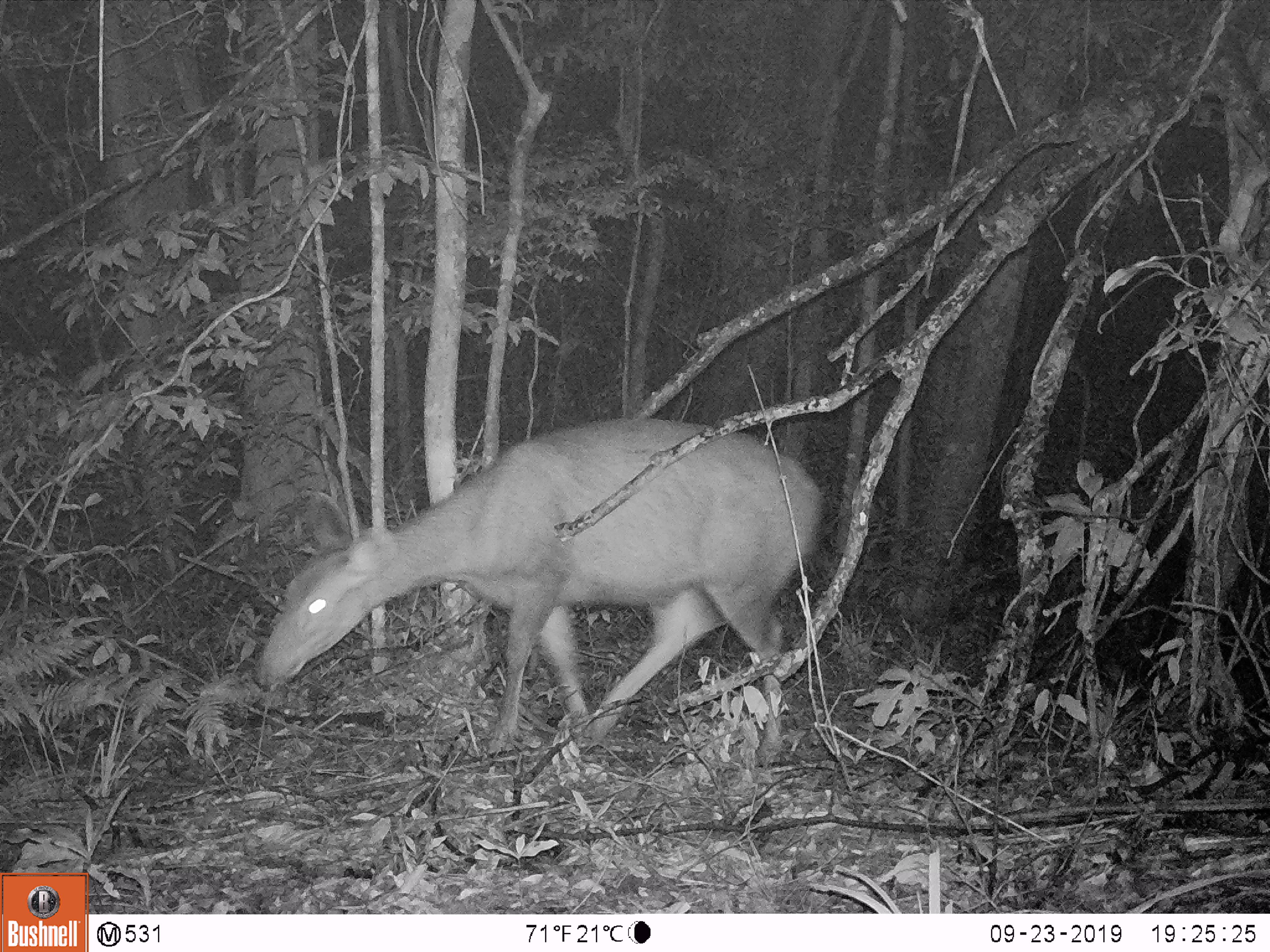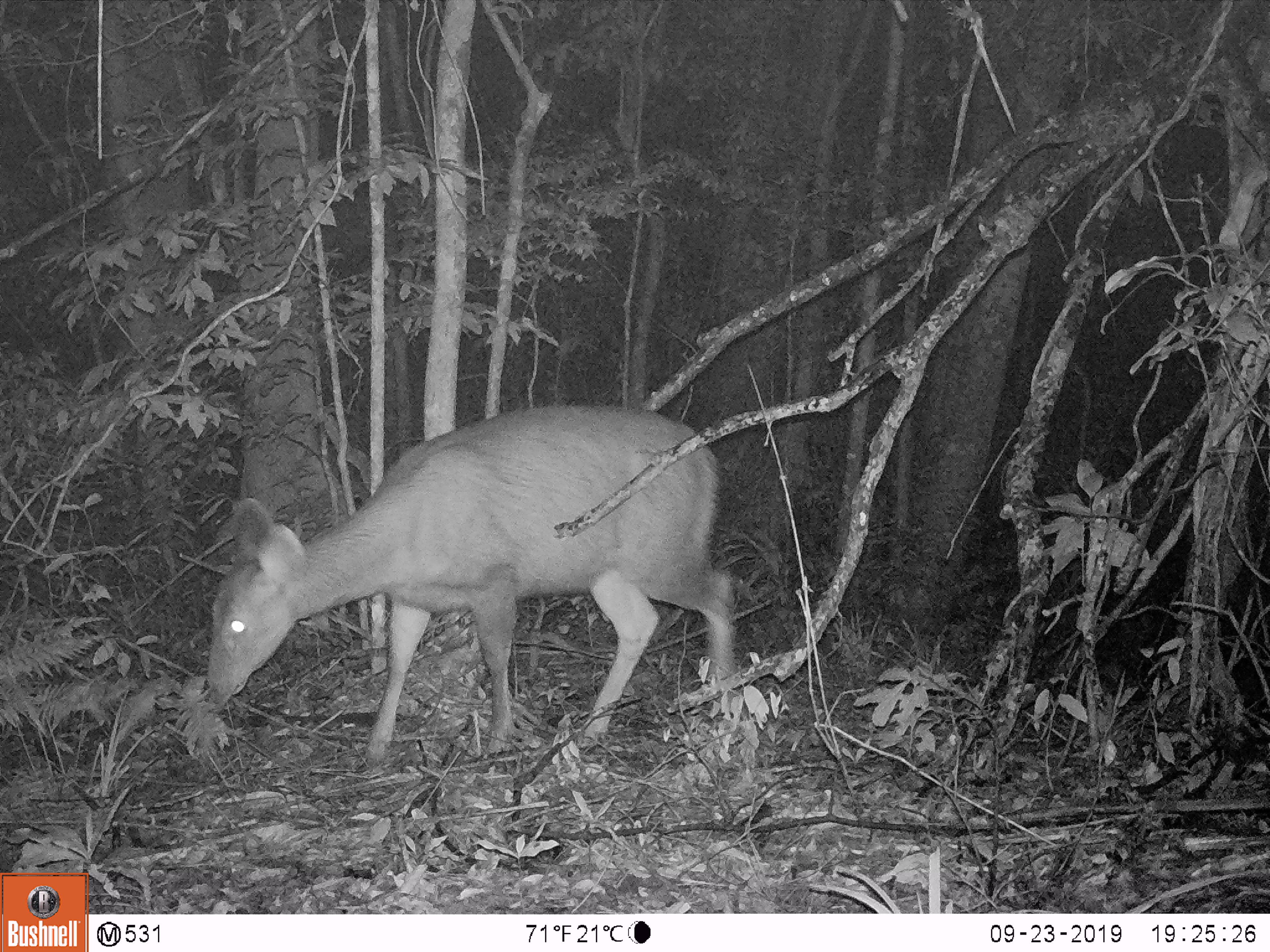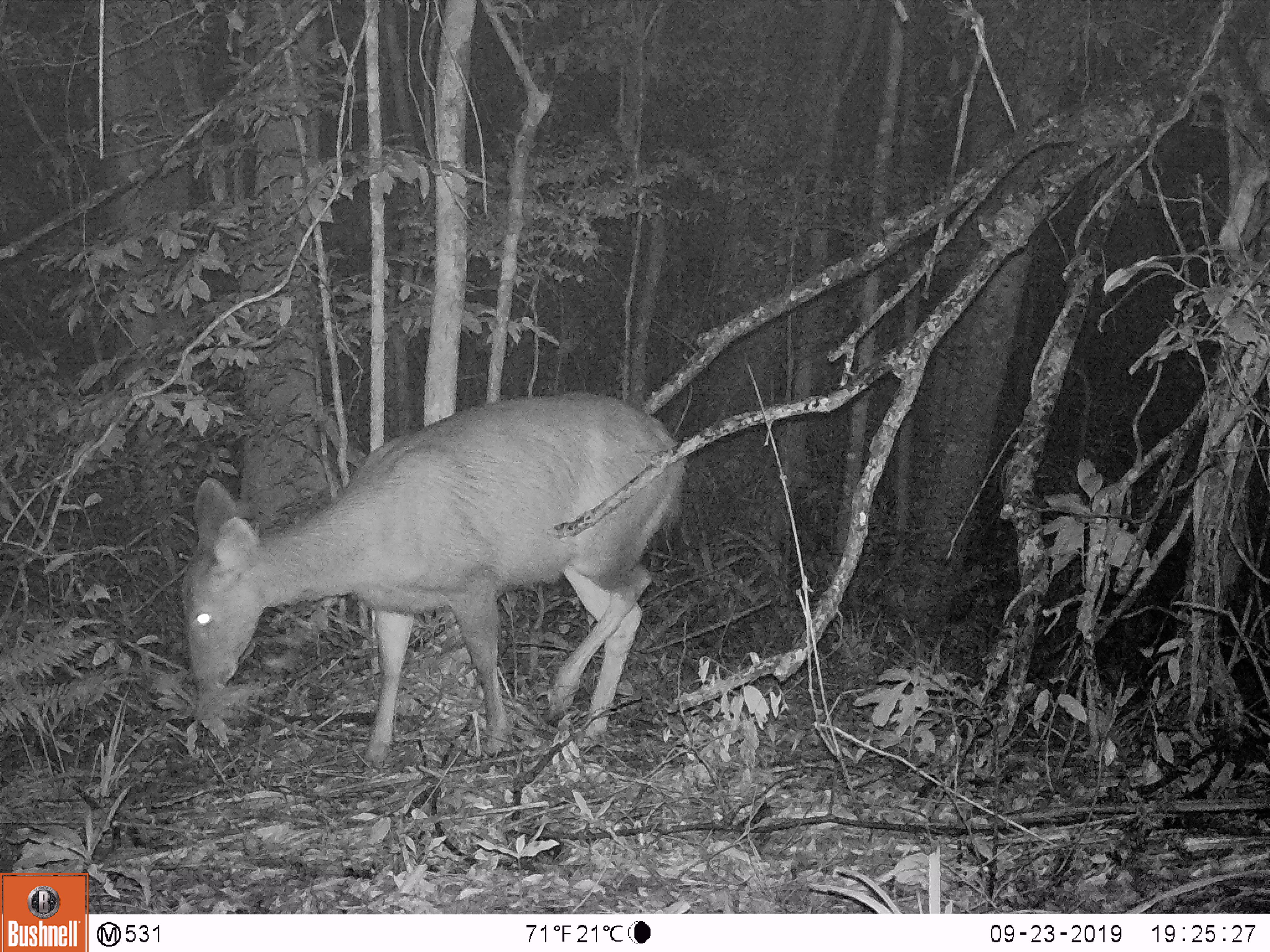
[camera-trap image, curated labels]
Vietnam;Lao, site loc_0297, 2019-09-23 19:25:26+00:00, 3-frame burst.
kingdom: Animalia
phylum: Chordata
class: Mammalia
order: Artiodactyla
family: Cervidae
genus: Rusa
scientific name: Rusa unicolor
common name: sambar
Sambar (Rusa unicolor). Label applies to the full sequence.